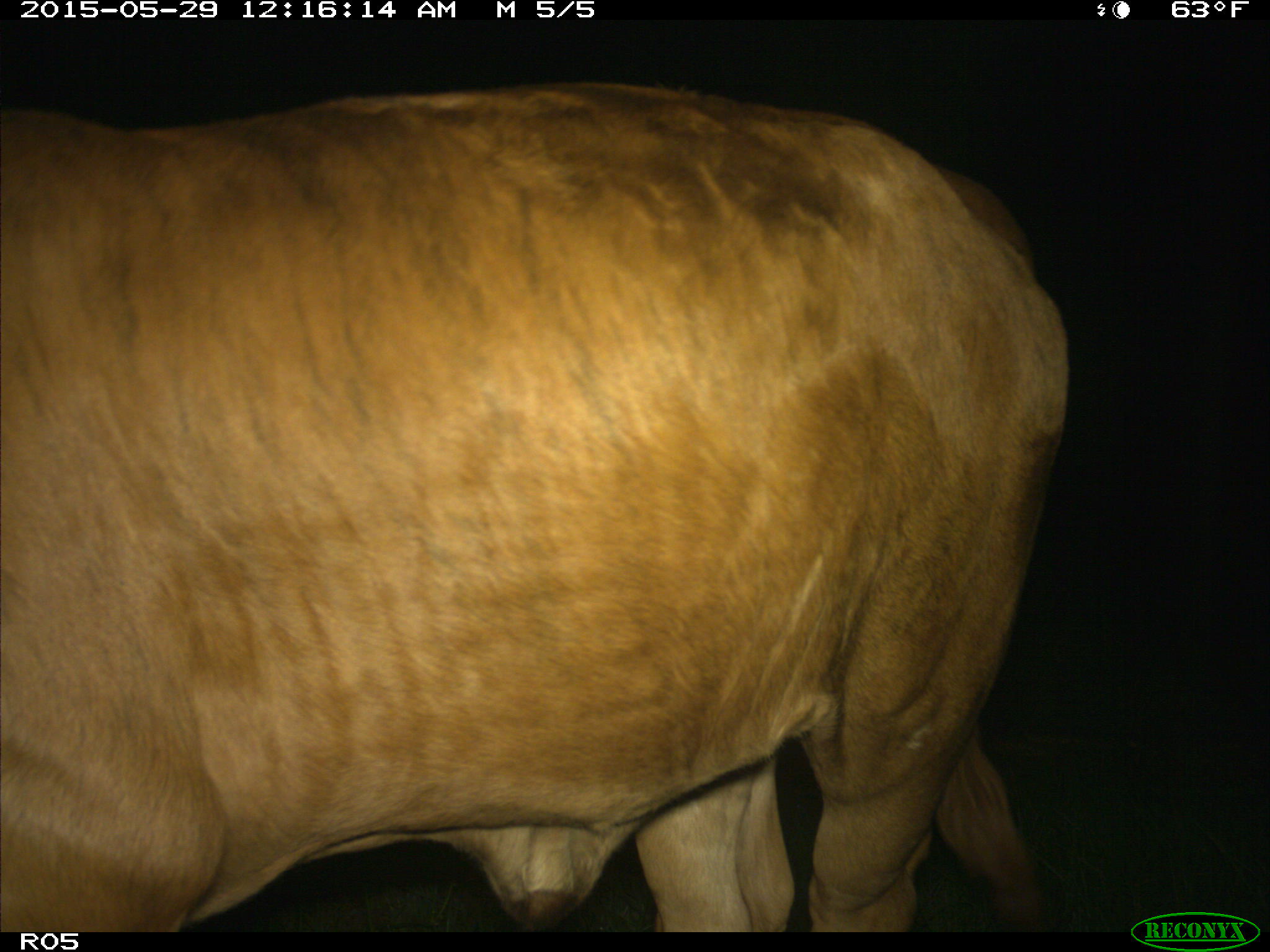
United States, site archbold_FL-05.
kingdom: Animalia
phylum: Chordata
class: Mammalia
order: Artiodactyla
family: Bovidae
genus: Bos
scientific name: Bos taurus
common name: domestic cow